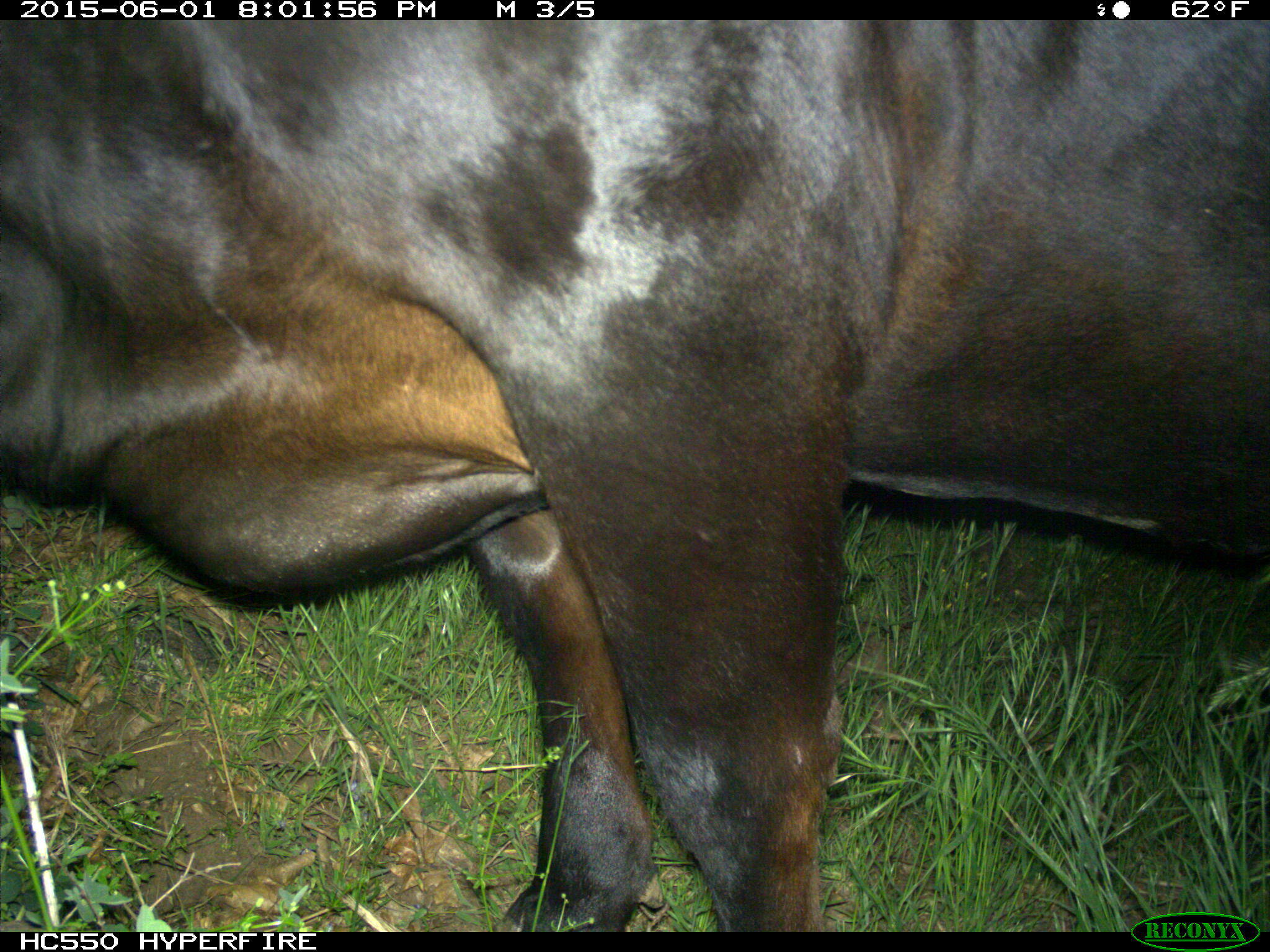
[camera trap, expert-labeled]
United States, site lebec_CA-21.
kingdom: Animalia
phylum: Chordata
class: Mammalia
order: Artiodactyla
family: Bovidae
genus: Bos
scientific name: Bos taurus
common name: domestic cow